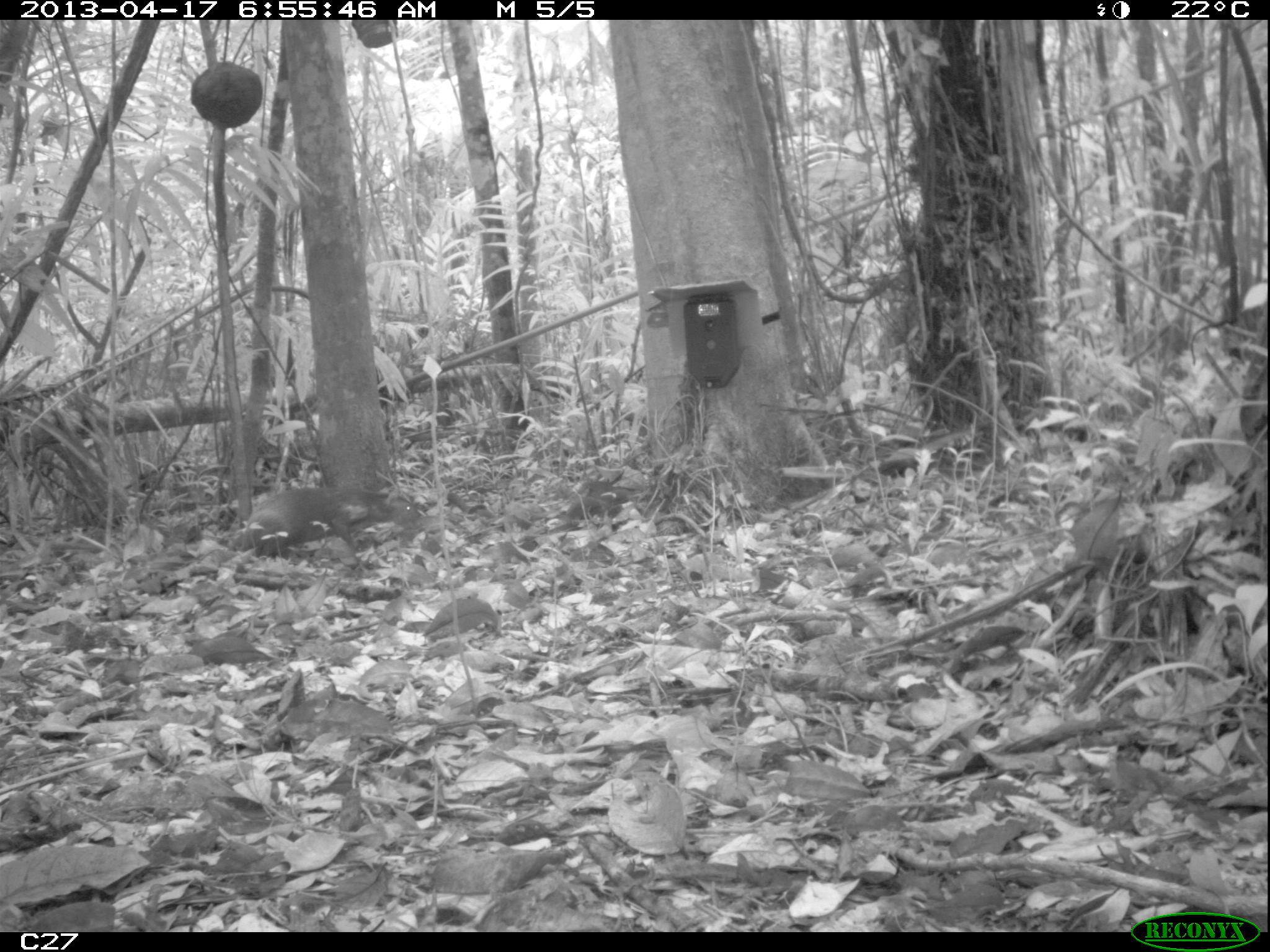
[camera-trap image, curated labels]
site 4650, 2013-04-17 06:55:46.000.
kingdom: Animalia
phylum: Chordata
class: Mammalia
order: Rodentia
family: Dasyproctidae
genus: Dasyprocta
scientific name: Dasyprocta leporina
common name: red-rumped agouti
Dasyprocta leporina (red-rumped agouti), count 1, age adult.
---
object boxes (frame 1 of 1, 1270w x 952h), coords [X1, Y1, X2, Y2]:
dasyprocta leporina: [241, 487, 421, 557]